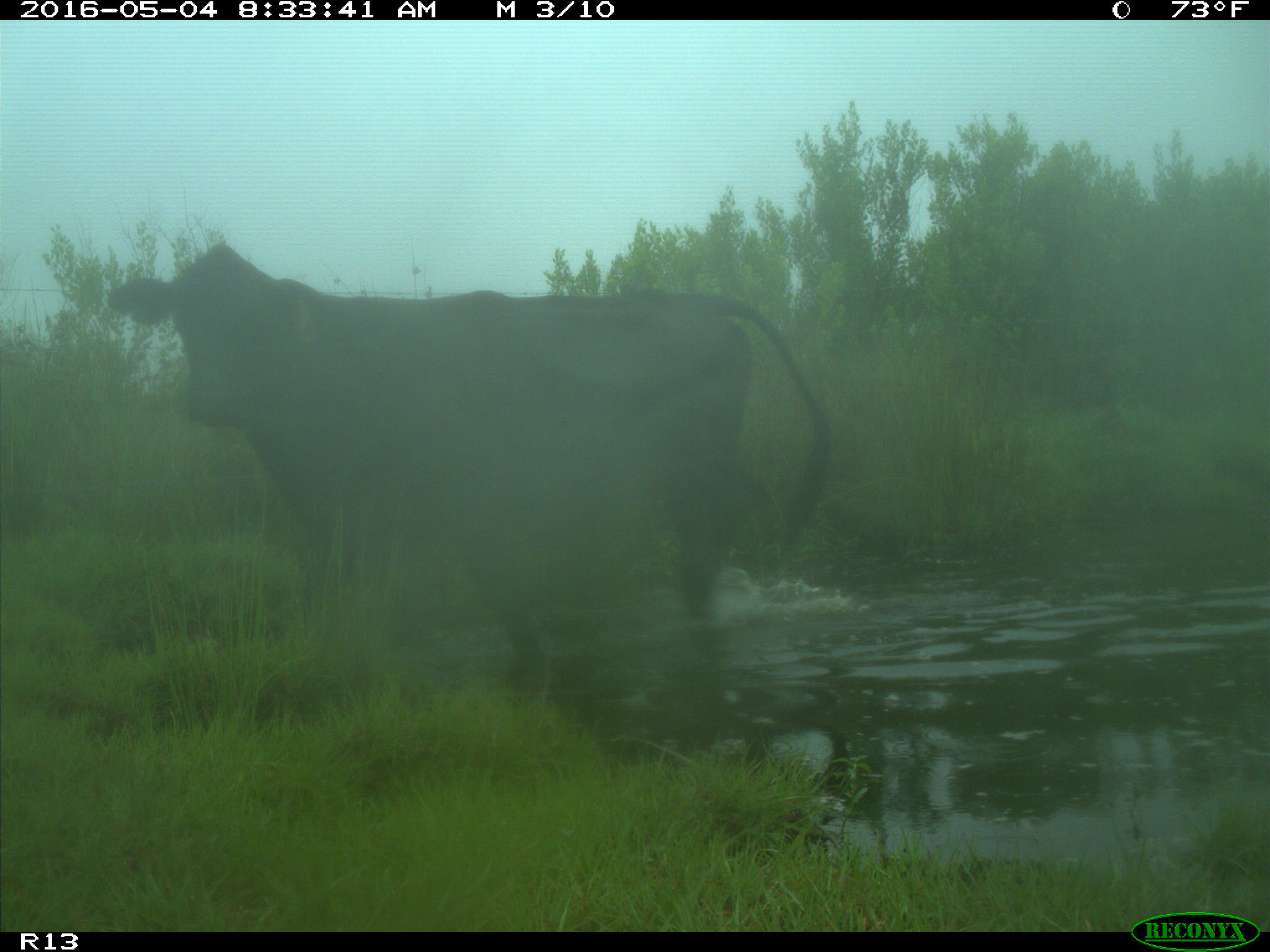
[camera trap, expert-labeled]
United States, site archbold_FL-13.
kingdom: Animalia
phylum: Chordata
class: Mammalia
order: Artiodactyla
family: Bovidae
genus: Bos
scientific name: Bos taurus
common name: domestic cow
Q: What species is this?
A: Bos taurus (domestic cow).